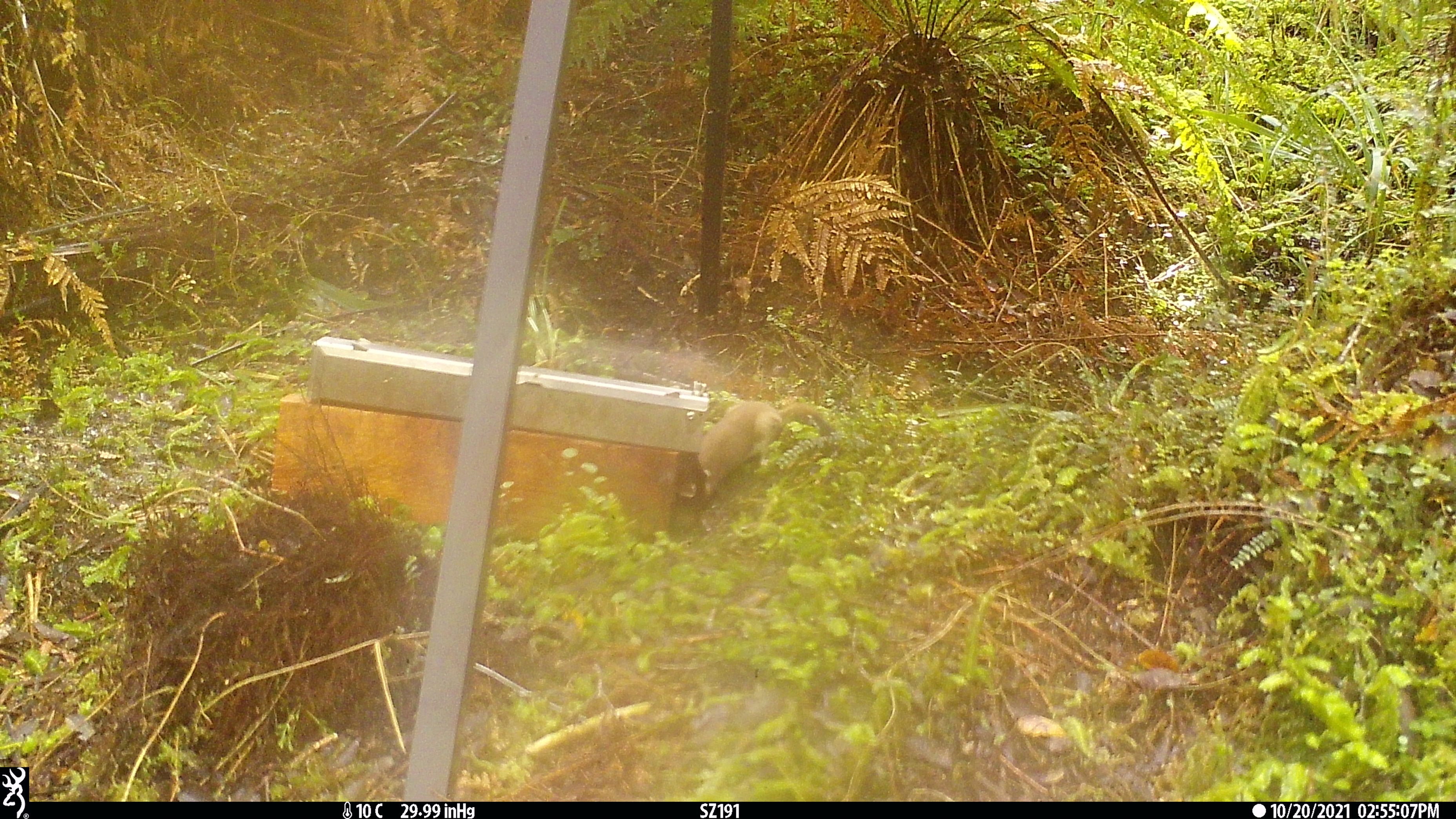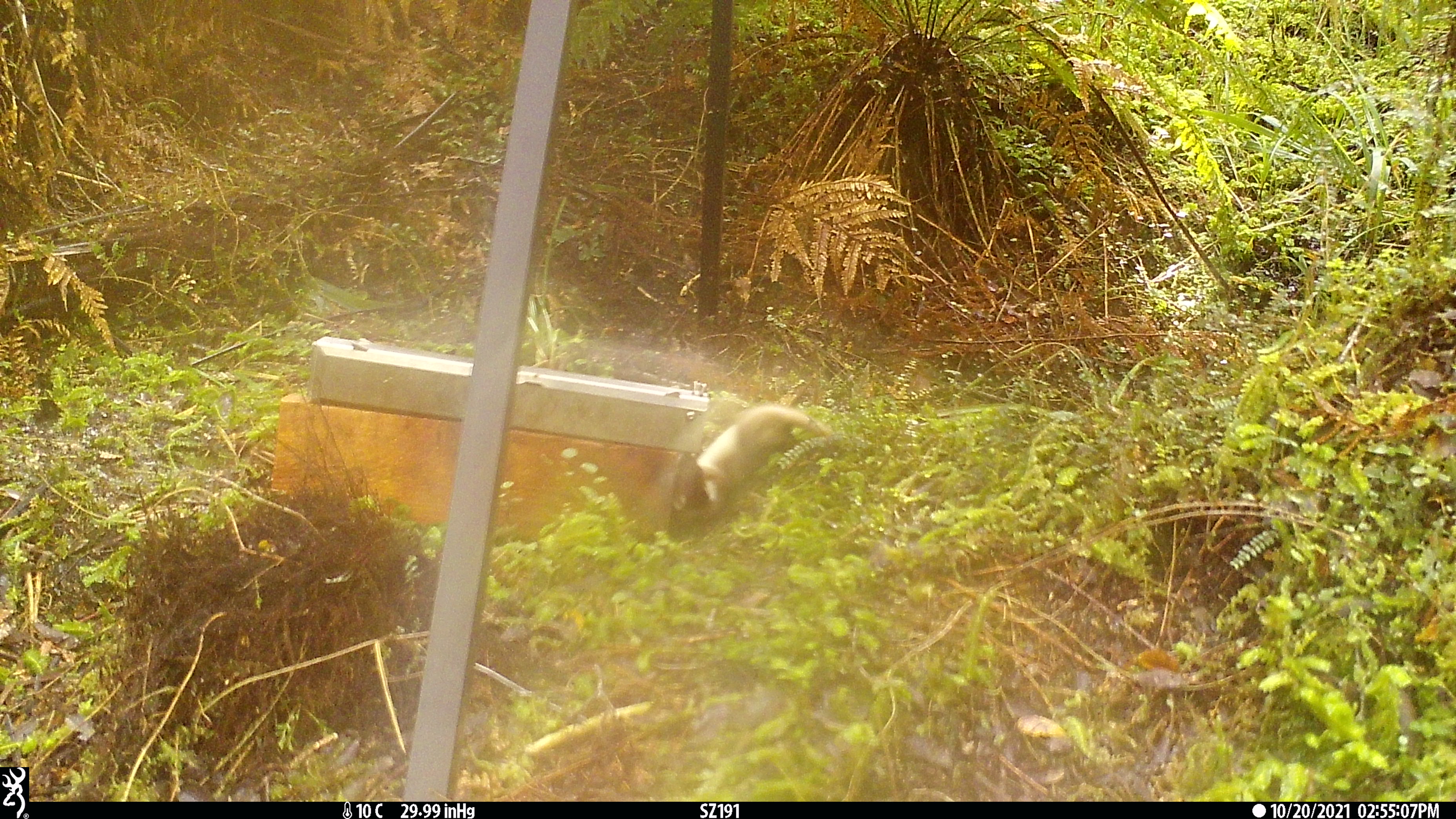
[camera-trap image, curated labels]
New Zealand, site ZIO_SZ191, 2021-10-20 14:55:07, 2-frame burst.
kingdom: Animalia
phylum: Chordata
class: Mammalia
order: Carnivora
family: Mustelidae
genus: Mustela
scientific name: Mustela erminea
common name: stoat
Stoat (Mustela erminea).